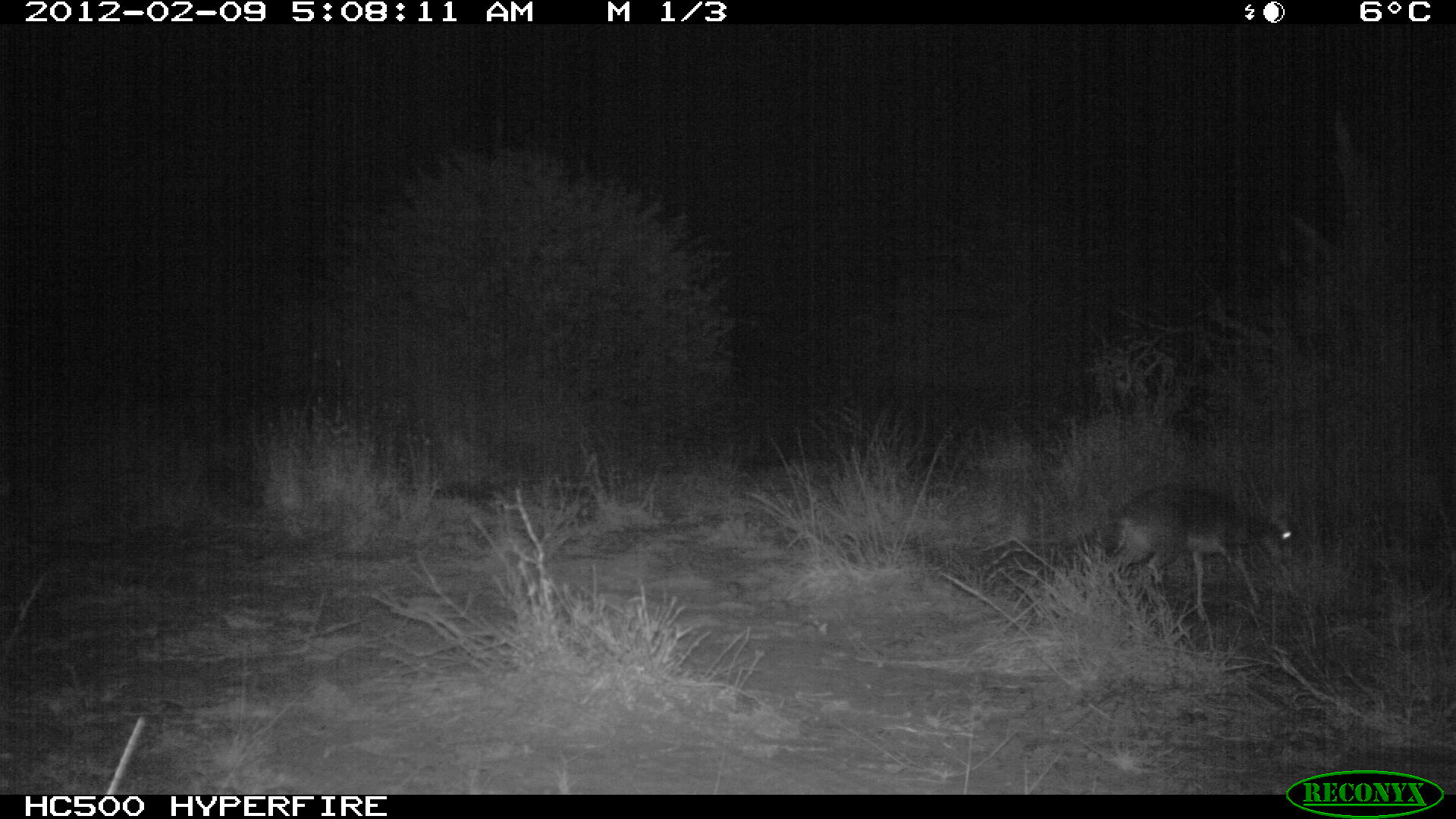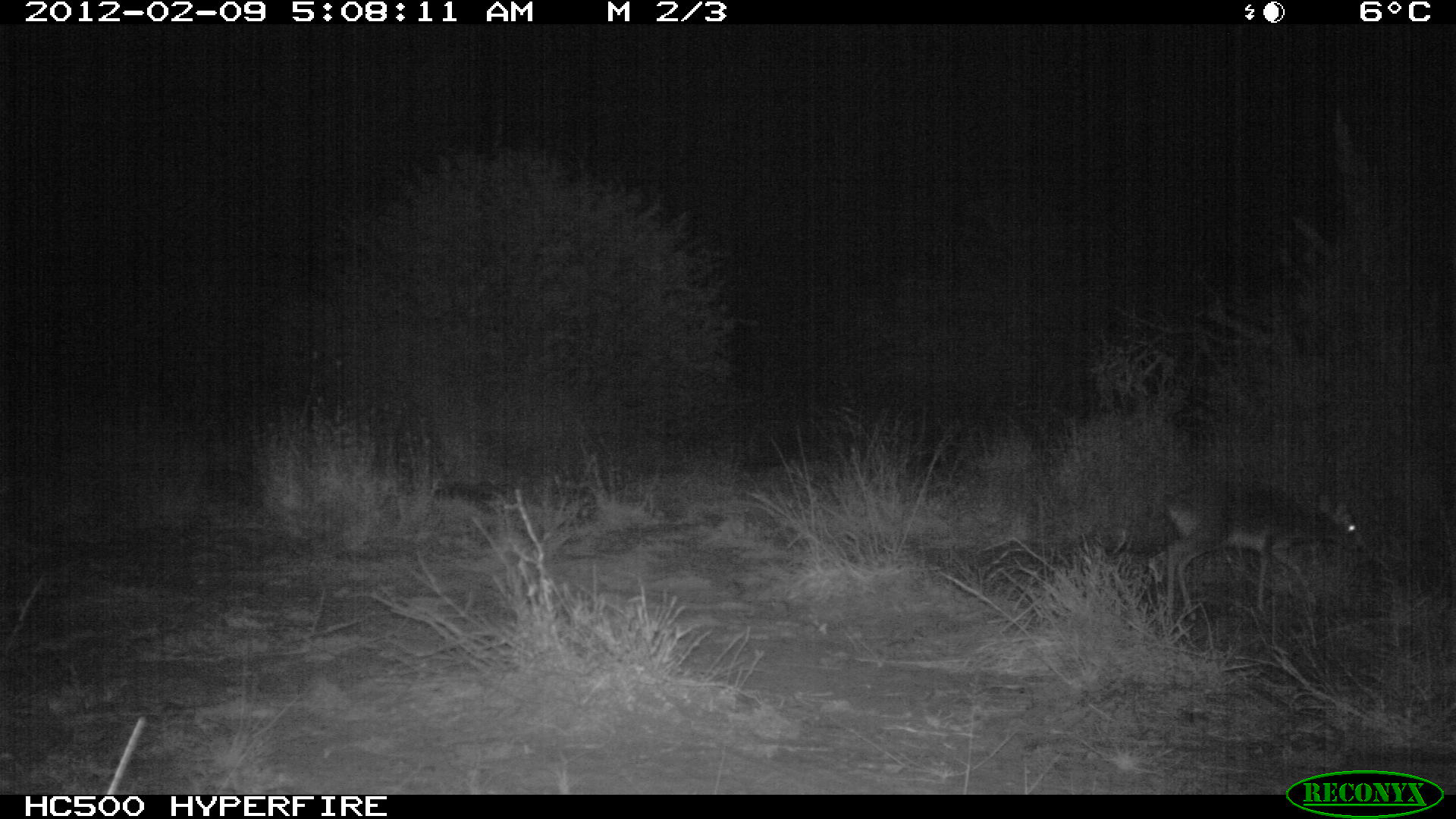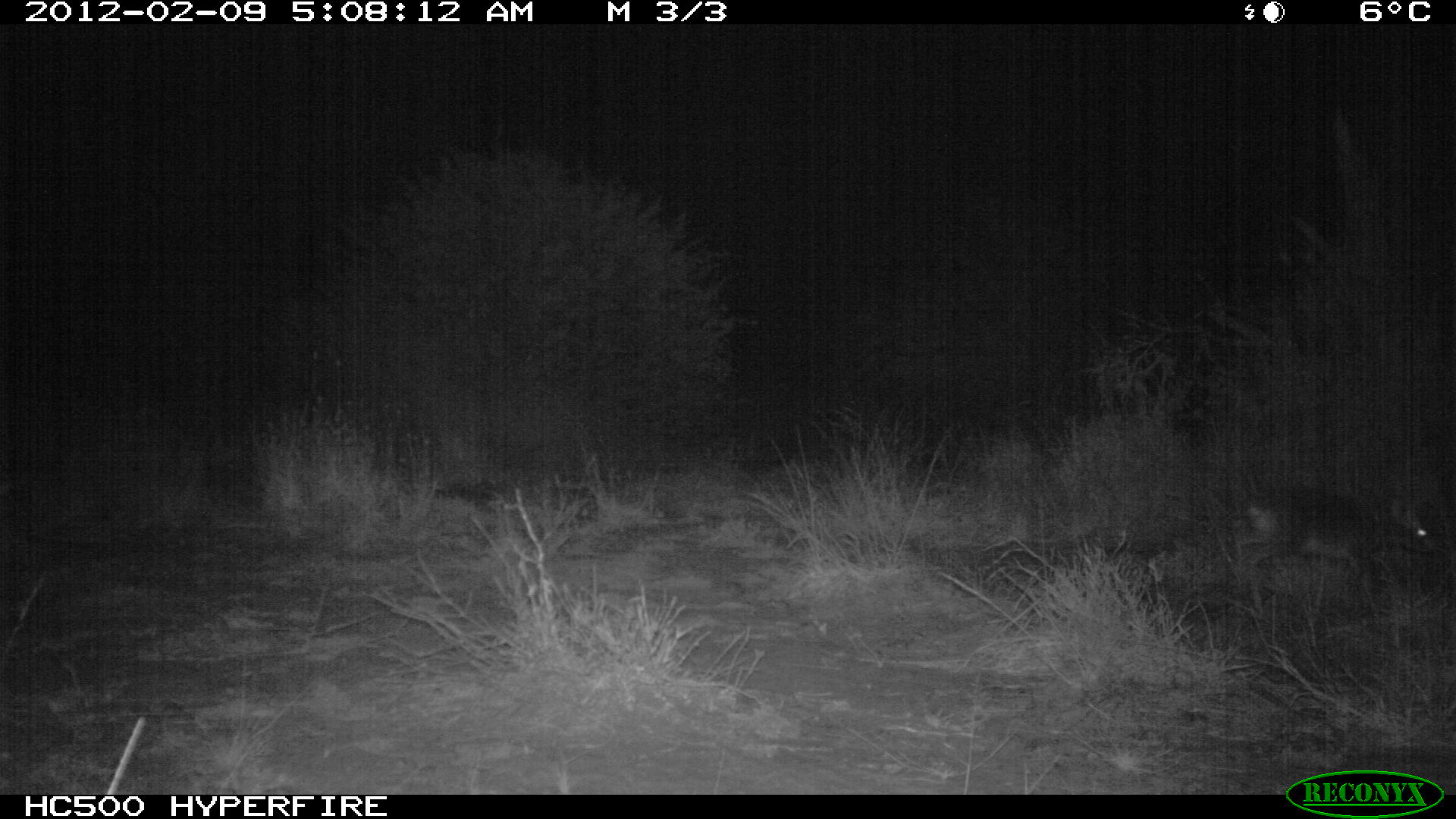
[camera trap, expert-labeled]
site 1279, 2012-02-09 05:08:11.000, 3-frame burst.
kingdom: Animalia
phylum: Chordata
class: Mammalia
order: Artiodactyla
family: Bovidae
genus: Madoqua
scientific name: Madoqua guentheri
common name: günther's dik-dik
Madoqua guentheri (günther's dik-dik), count 1.